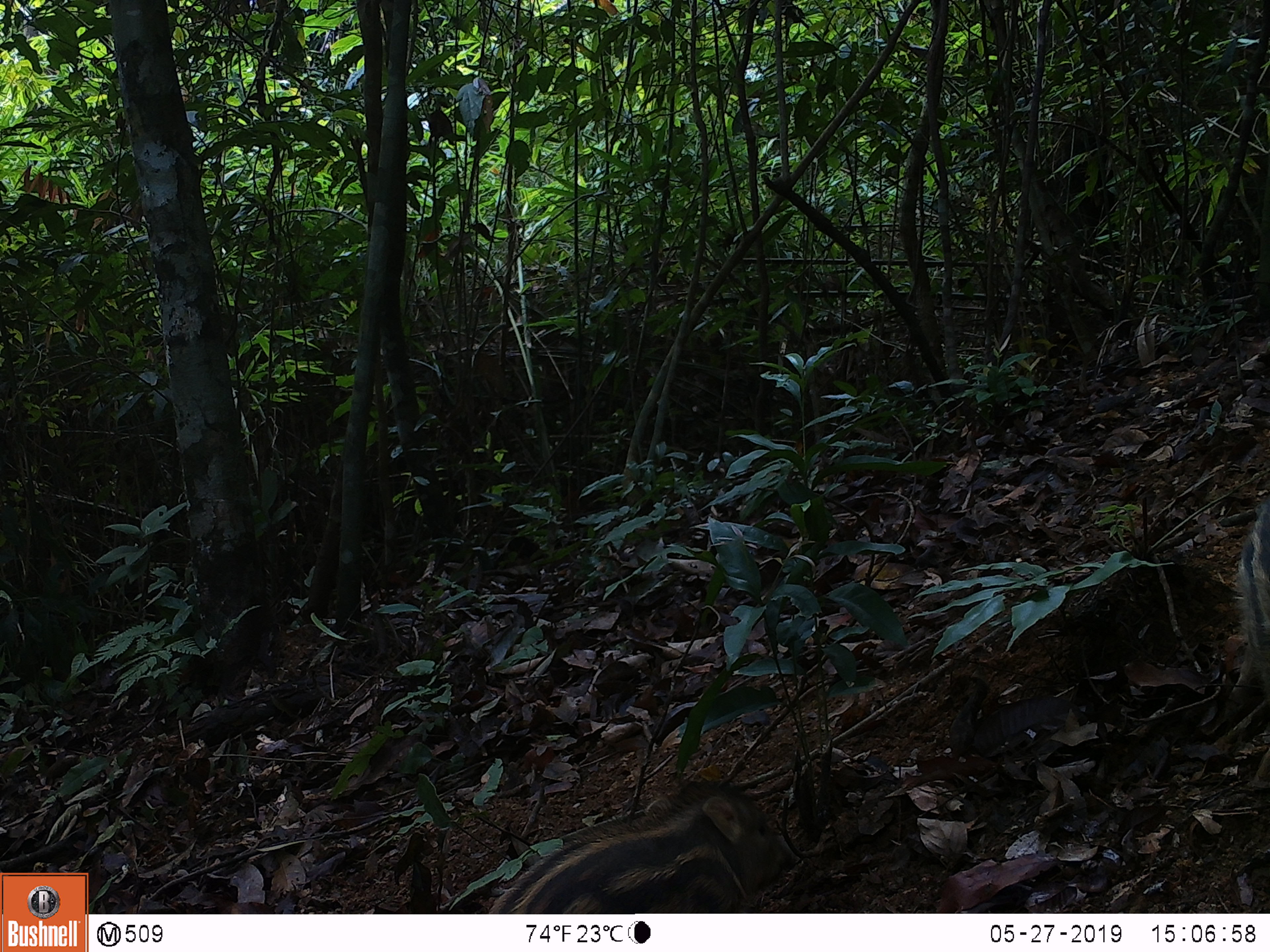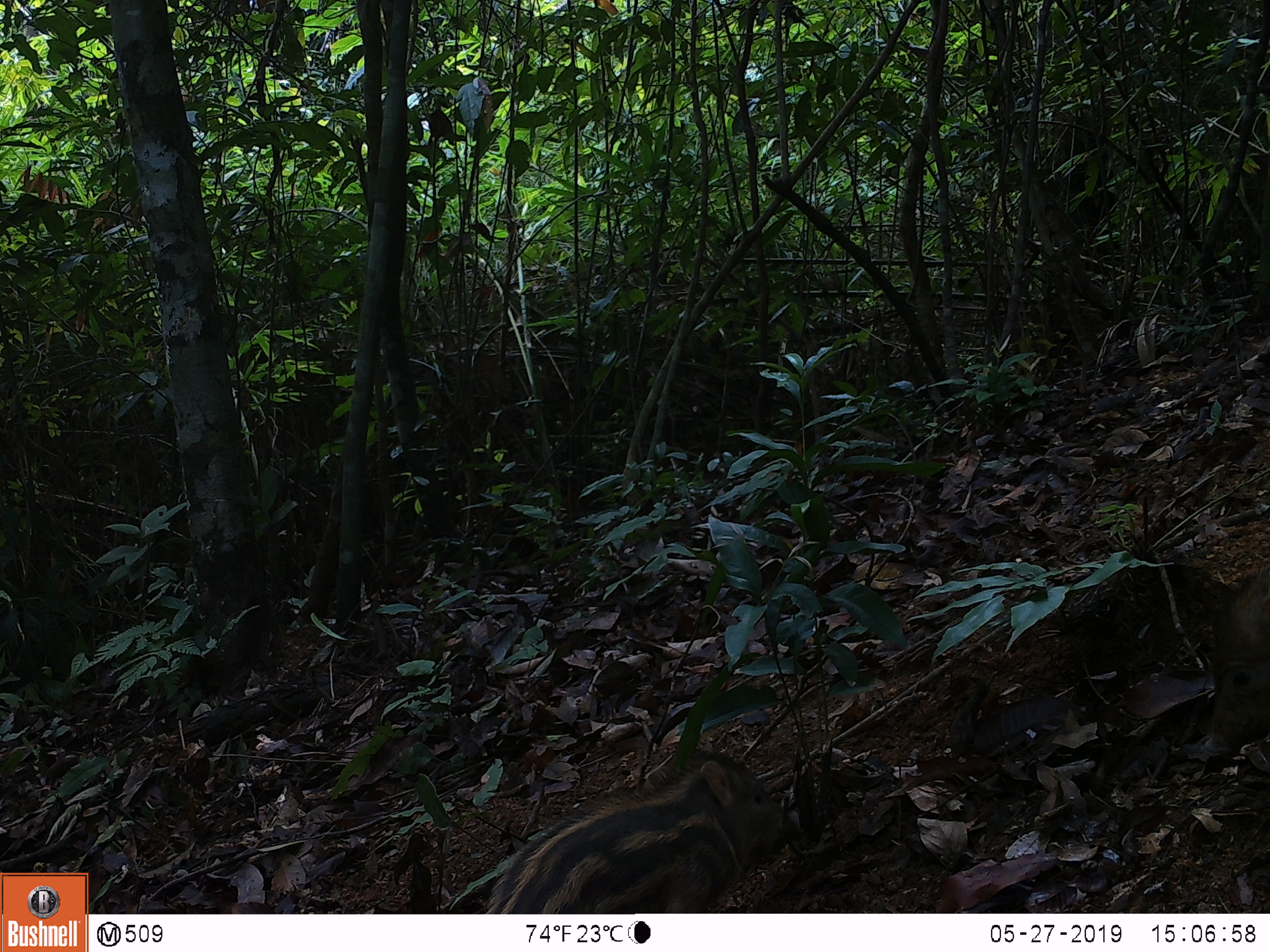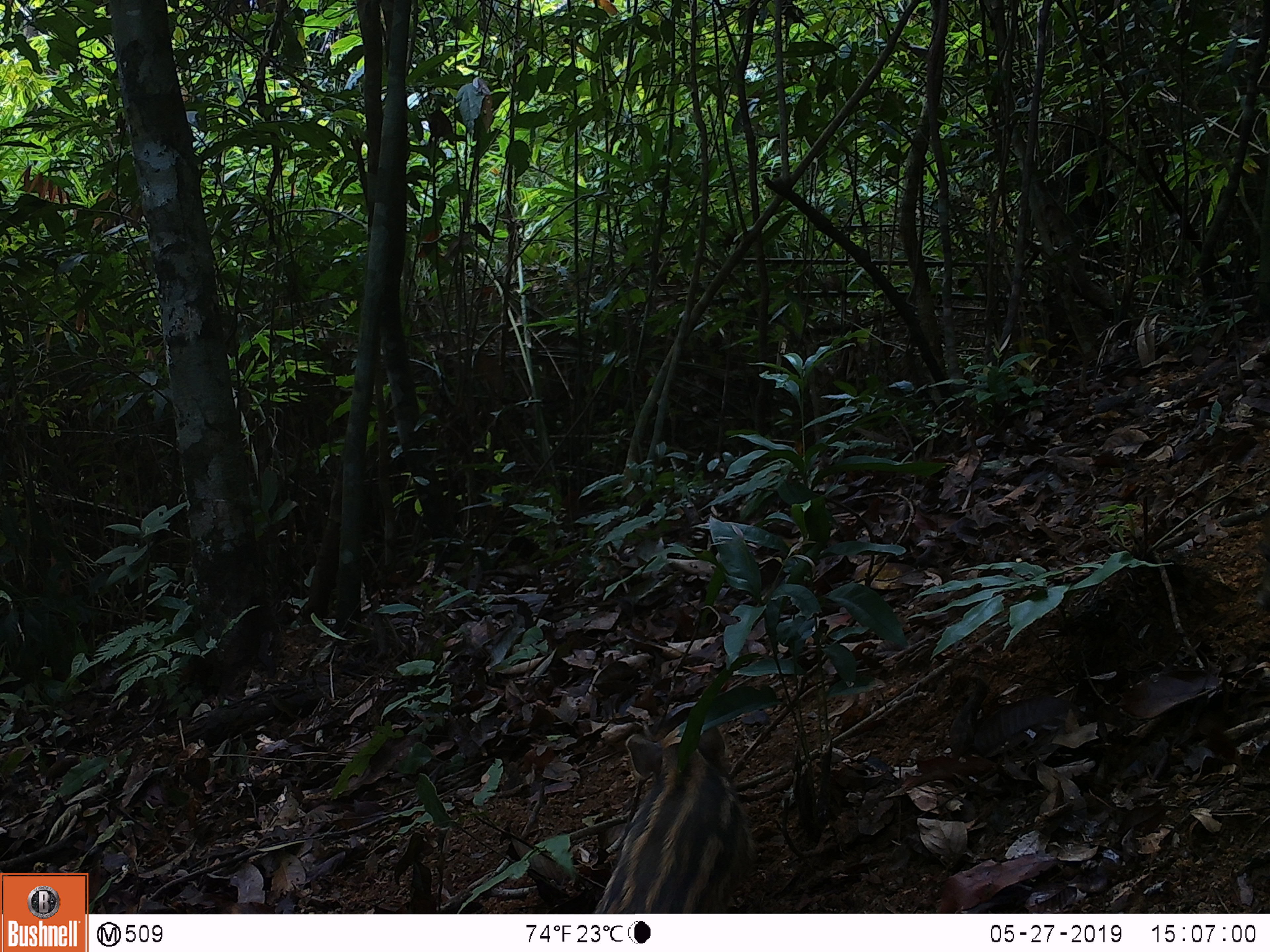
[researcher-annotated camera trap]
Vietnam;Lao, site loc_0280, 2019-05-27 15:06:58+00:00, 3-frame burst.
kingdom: Animalia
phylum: Chordata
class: Mammalia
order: Artiodactyla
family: Suidae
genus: Sus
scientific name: Sus scrofa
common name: eurasian wild pig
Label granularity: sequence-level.